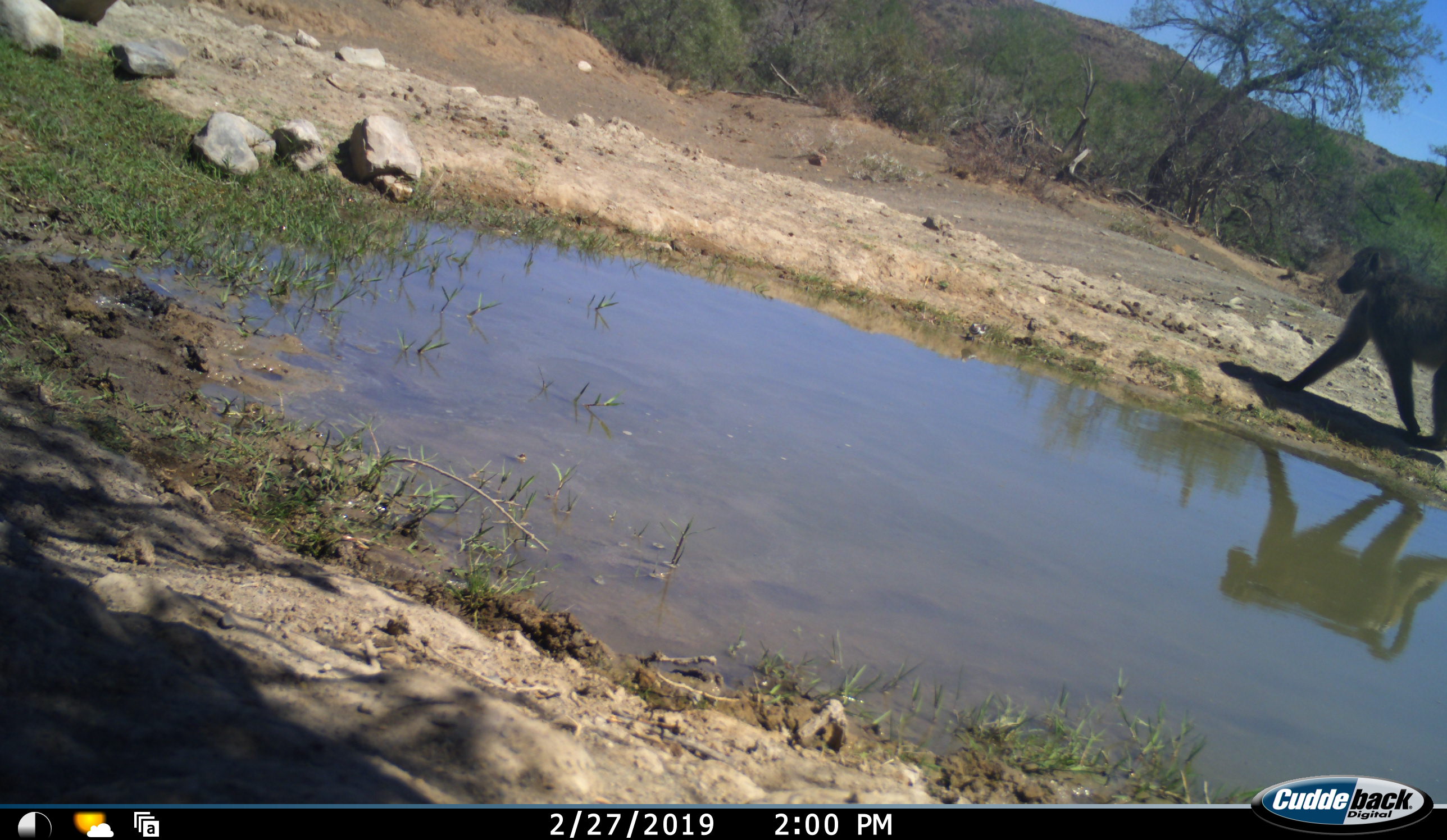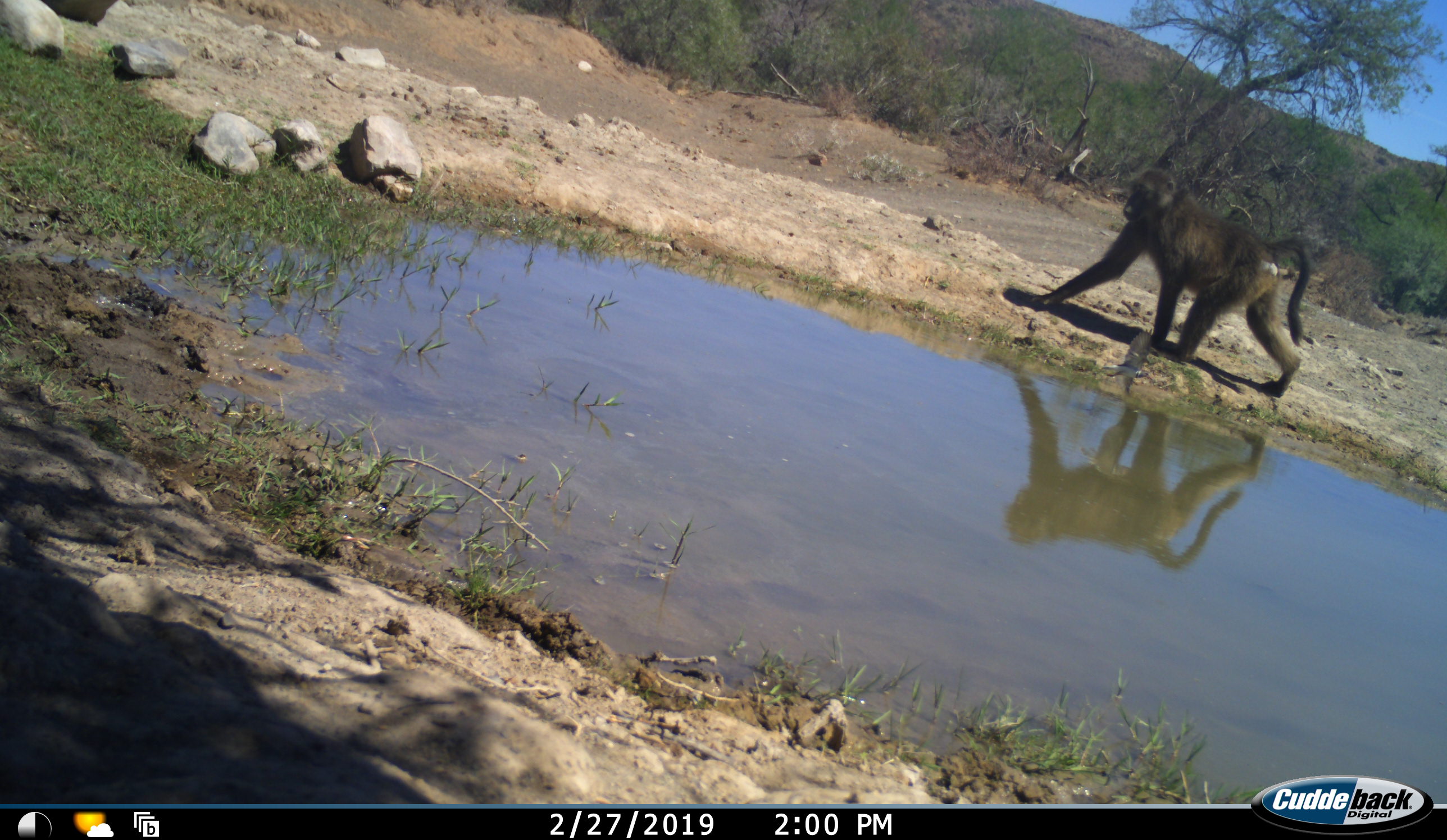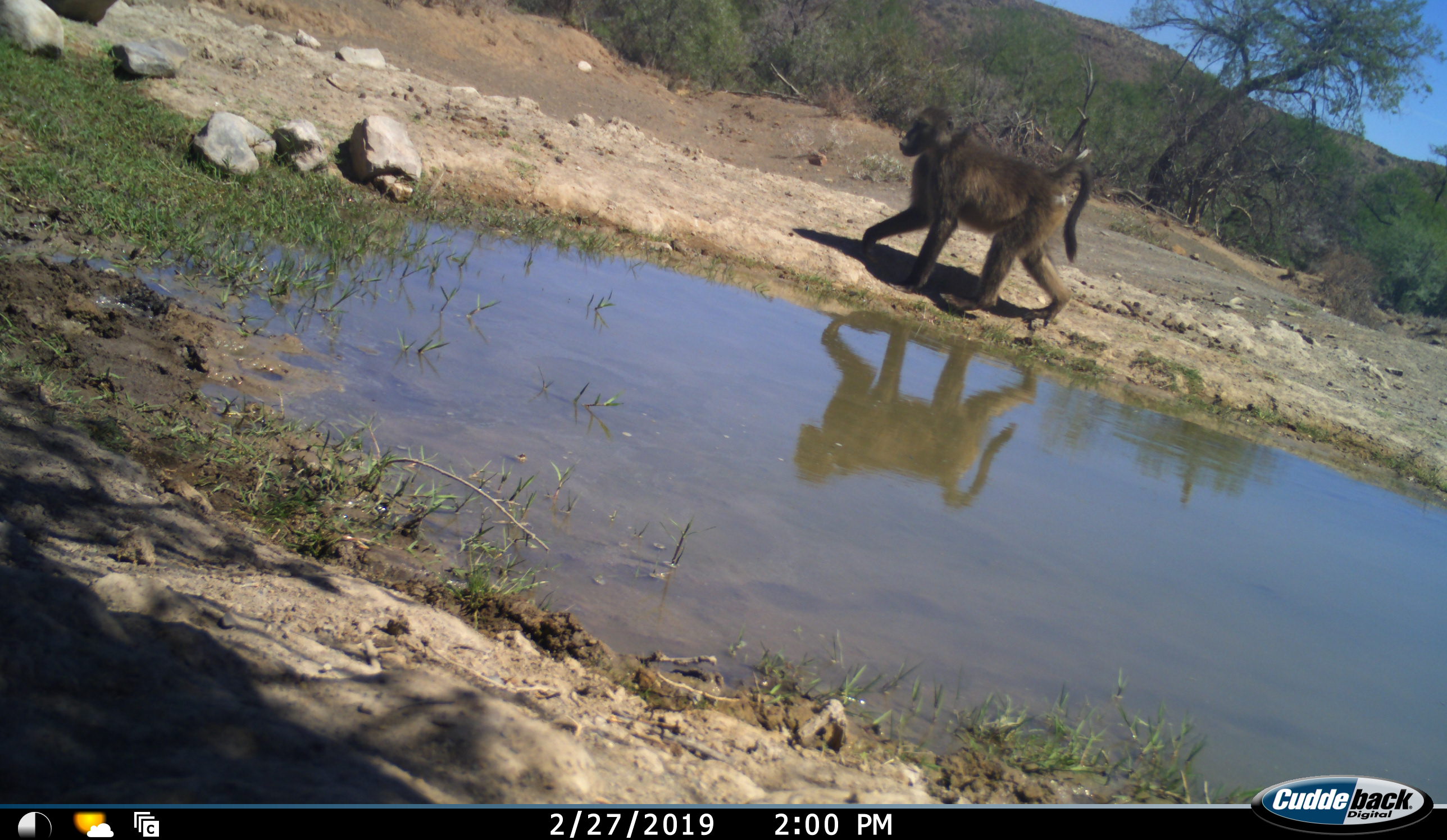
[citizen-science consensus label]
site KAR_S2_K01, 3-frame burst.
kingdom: Animalia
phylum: Chordata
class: Mammalia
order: Primates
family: Cercopithecidae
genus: Papio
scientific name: Papio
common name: baboon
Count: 1.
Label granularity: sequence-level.